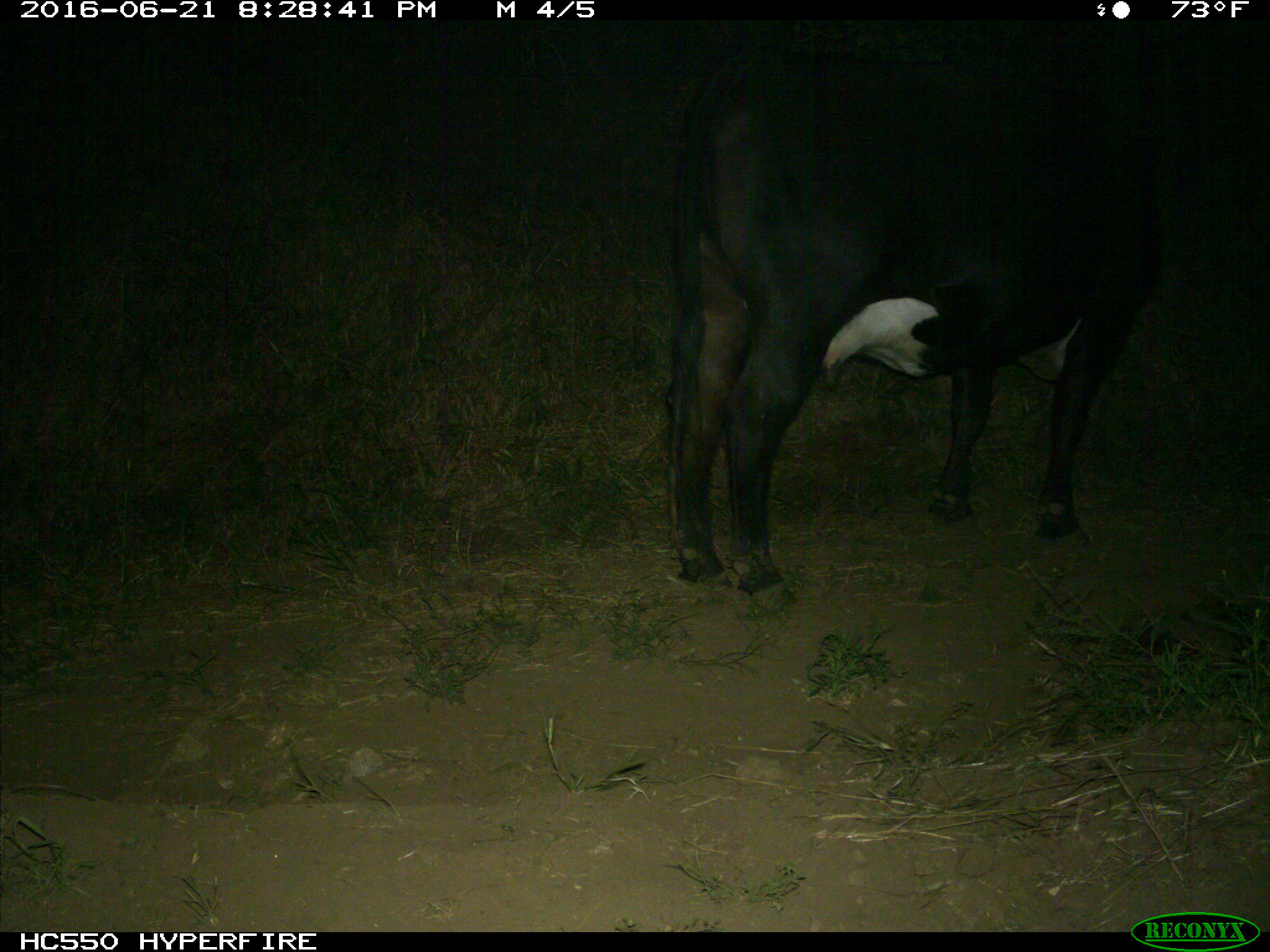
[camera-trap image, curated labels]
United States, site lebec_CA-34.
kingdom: Animalia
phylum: Chordata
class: Mammalia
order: Artiodactyla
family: Bovidae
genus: Bos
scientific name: Bos taurus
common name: domestic cow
Bos taurus (domestic cow).